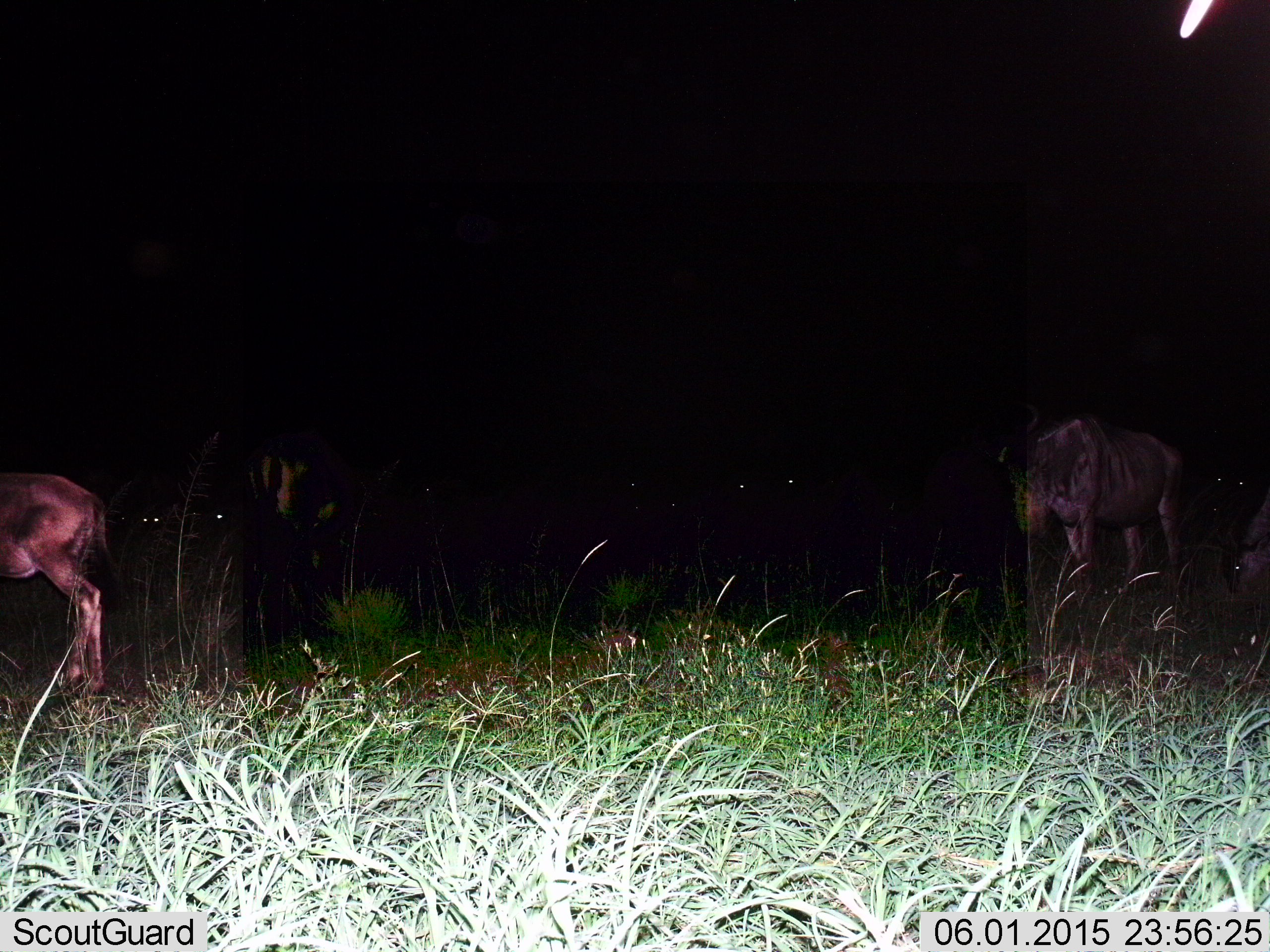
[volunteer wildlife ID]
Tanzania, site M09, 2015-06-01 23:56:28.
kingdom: Animalia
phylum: Chordata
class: Mammalia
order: Artiodactyla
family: Bovidae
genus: Connochaetes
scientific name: Connochaetes taurinus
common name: blue wildebeest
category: wildebeest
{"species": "wildebeest (blue wildebeest) (Connochaetes taurinus)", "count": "4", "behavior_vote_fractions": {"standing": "70%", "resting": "10%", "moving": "10%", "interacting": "0%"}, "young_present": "10%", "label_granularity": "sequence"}